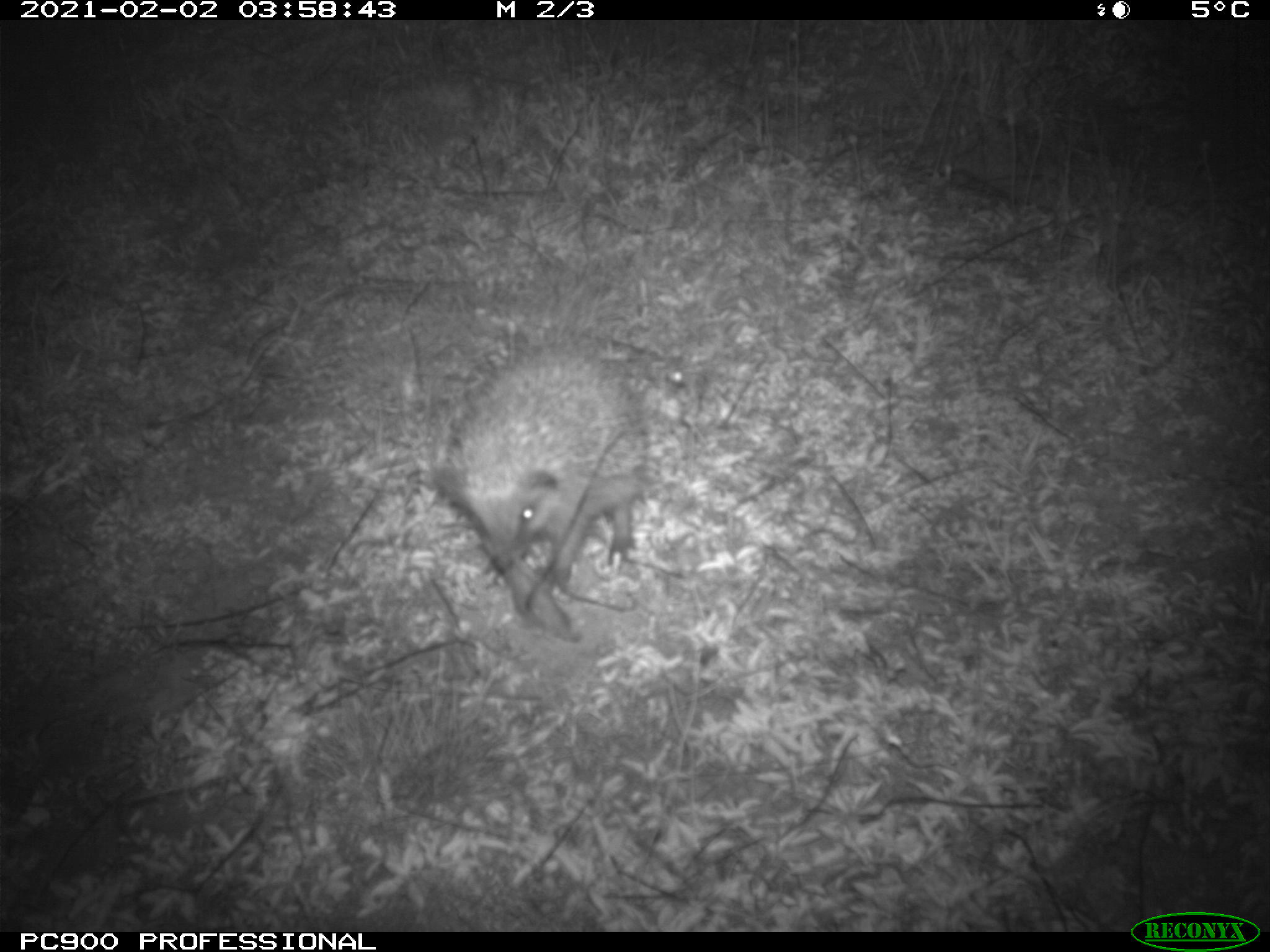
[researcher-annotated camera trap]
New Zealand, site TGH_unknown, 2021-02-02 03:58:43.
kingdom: Animalia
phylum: Chordata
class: Mammalia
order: Eulipotyphla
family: Erinaceidae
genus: Erinaceus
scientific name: Erinaceus europaeus europaeus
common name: european hedgehog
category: hedgehog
Hedgehog (european hedgehog) (Erinaceus europaeus europaeus).